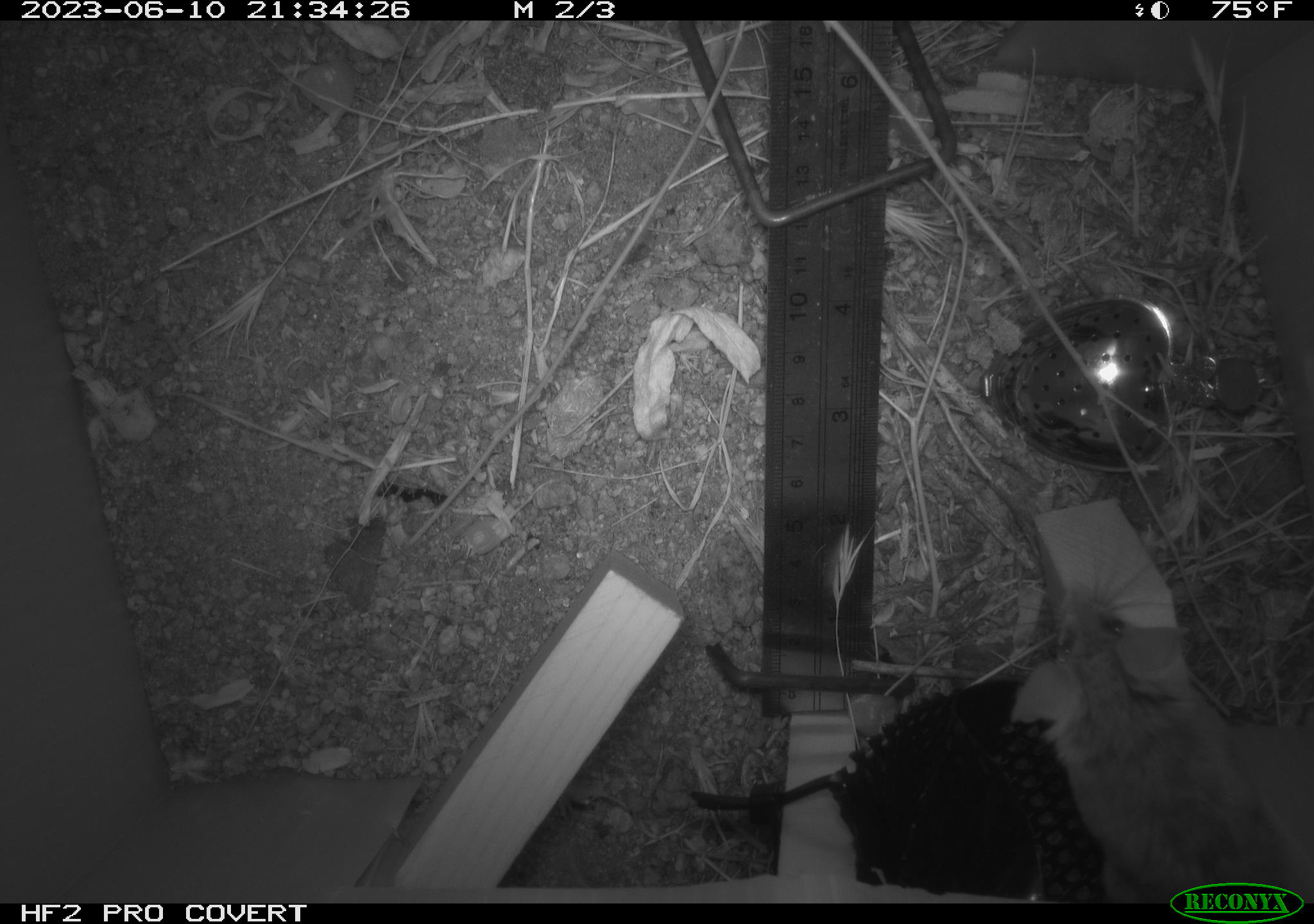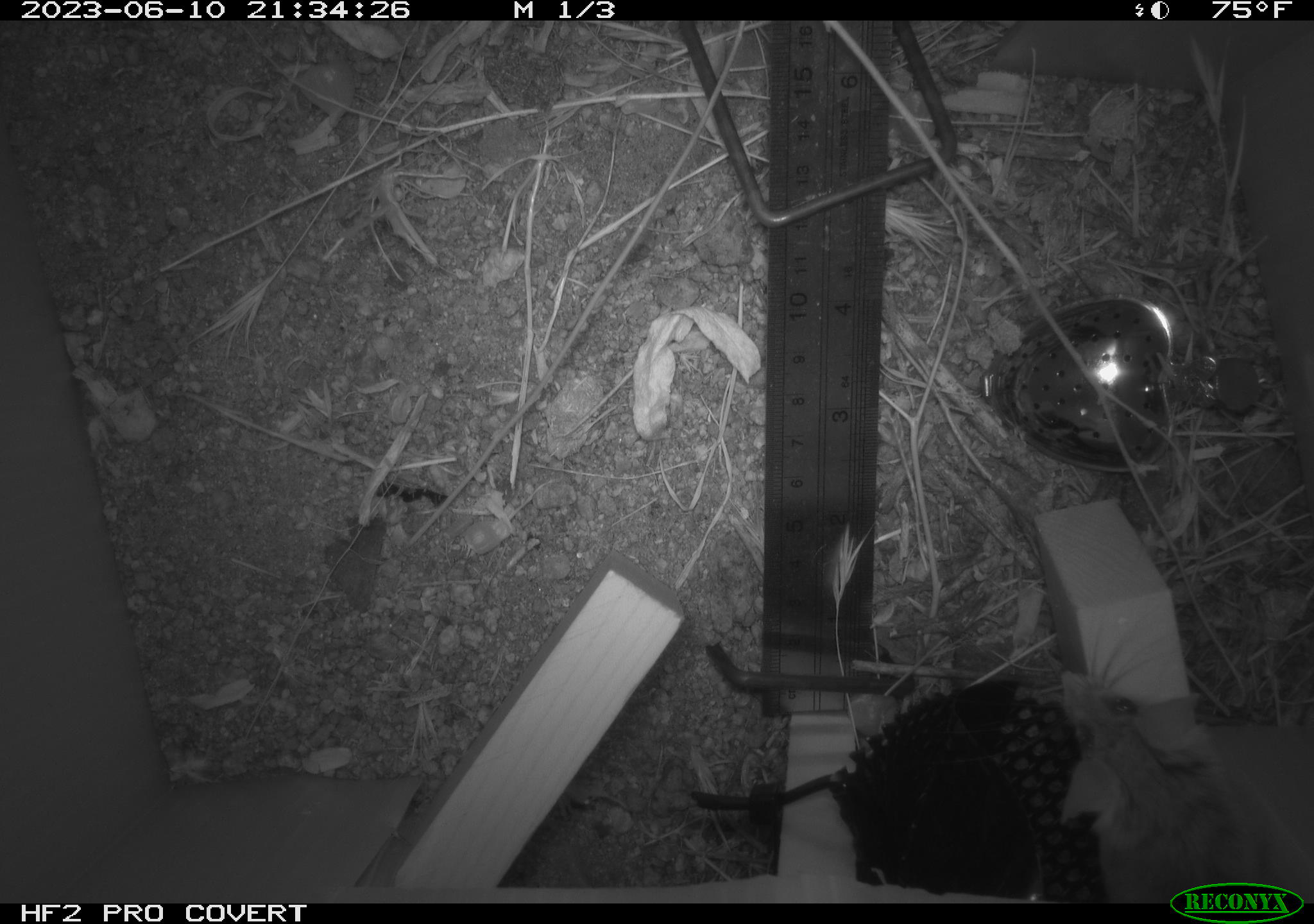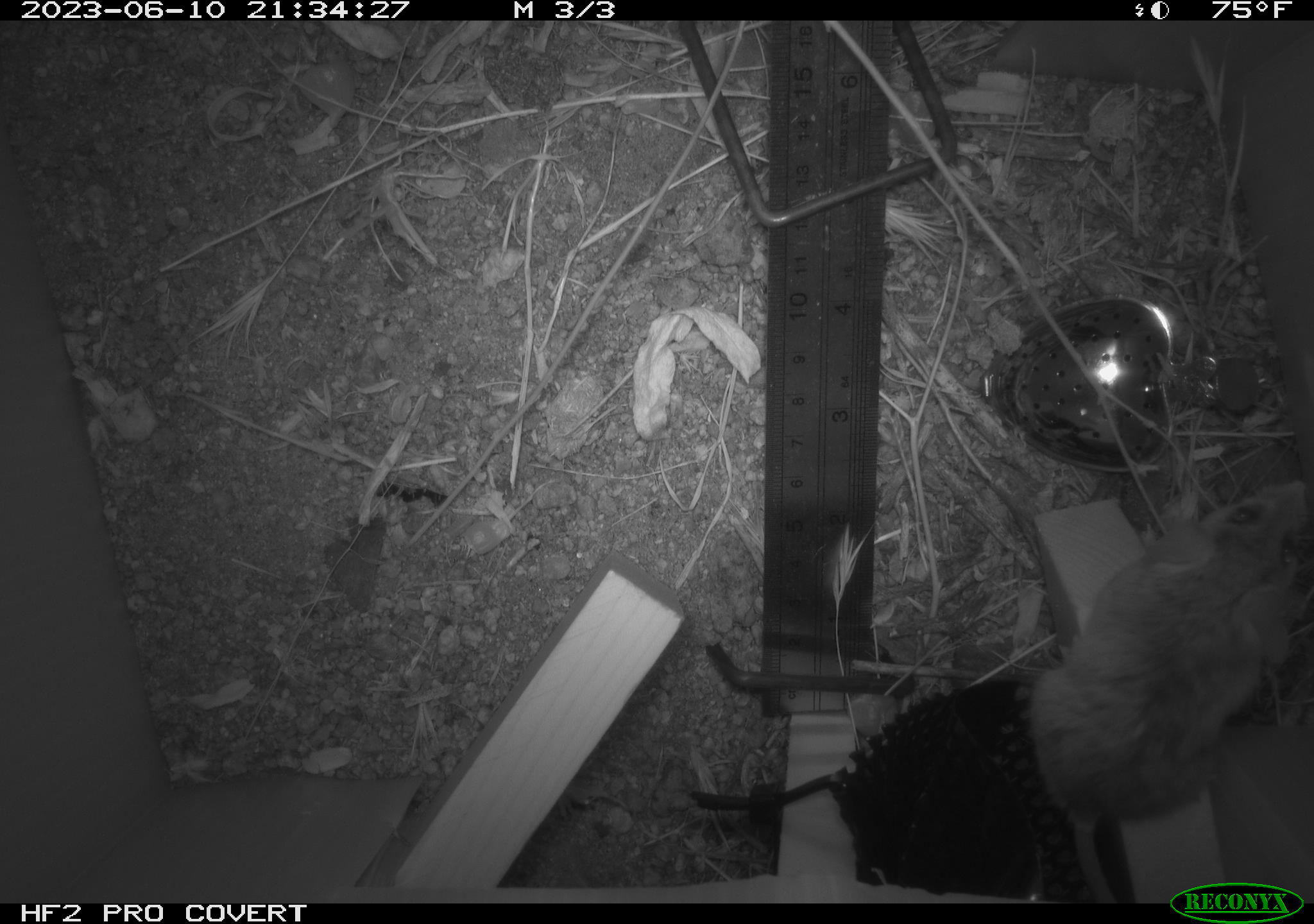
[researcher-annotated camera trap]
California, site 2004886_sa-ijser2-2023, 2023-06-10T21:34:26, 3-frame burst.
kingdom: Animalia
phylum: Chordata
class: Mammalia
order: Rodentia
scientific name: Rodentia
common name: mouse species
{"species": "mouse species (Rodentia)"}